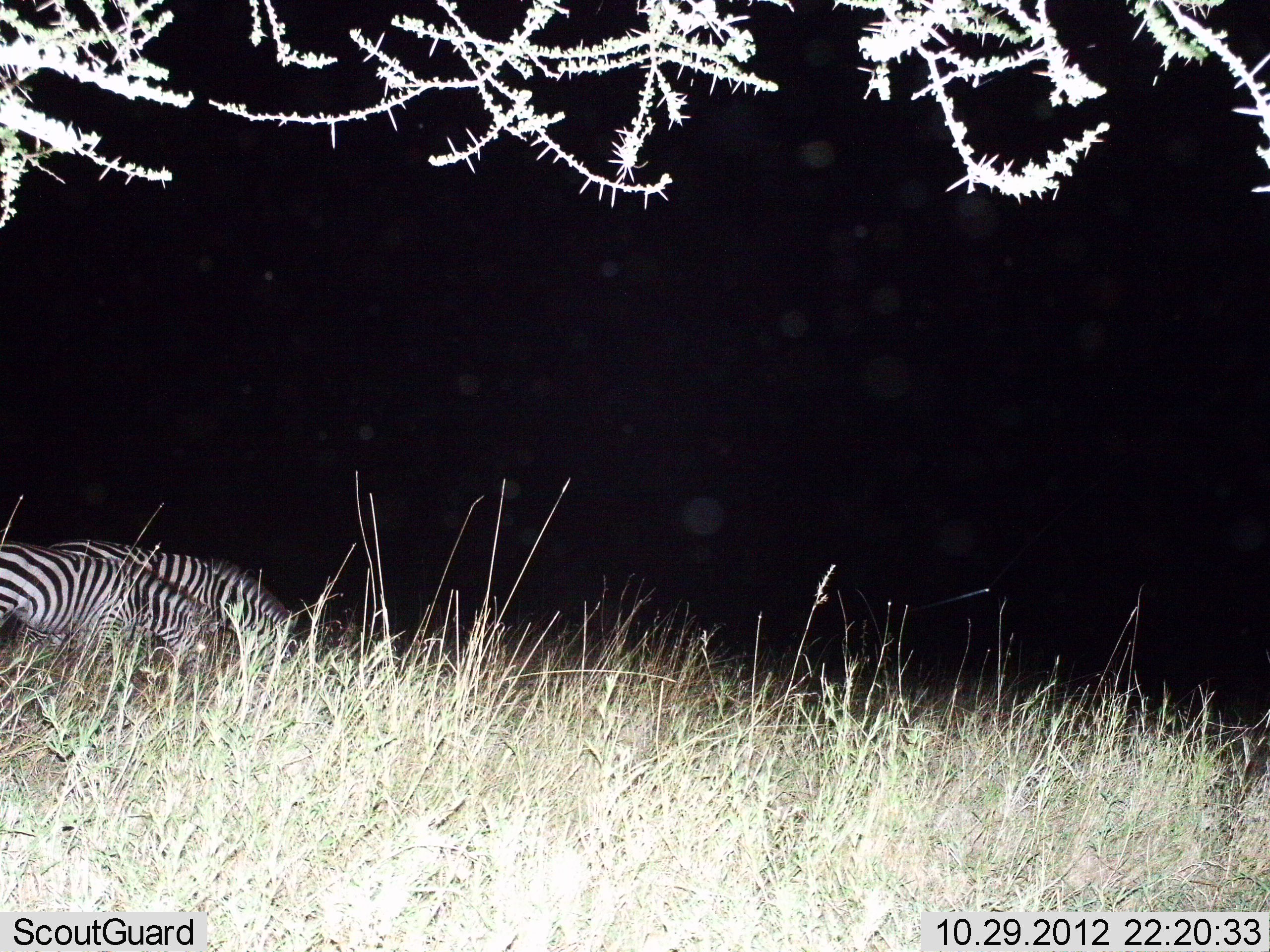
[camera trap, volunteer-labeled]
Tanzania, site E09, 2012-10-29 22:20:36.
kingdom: Animalia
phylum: Chordata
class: Mammalia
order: Perissodactyla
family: Equidae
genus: Equus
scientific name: Equus quagga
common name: plains zebra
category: zebra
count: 2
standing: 36%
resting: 0%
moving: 0%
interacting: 0%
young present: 0%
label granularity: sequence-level